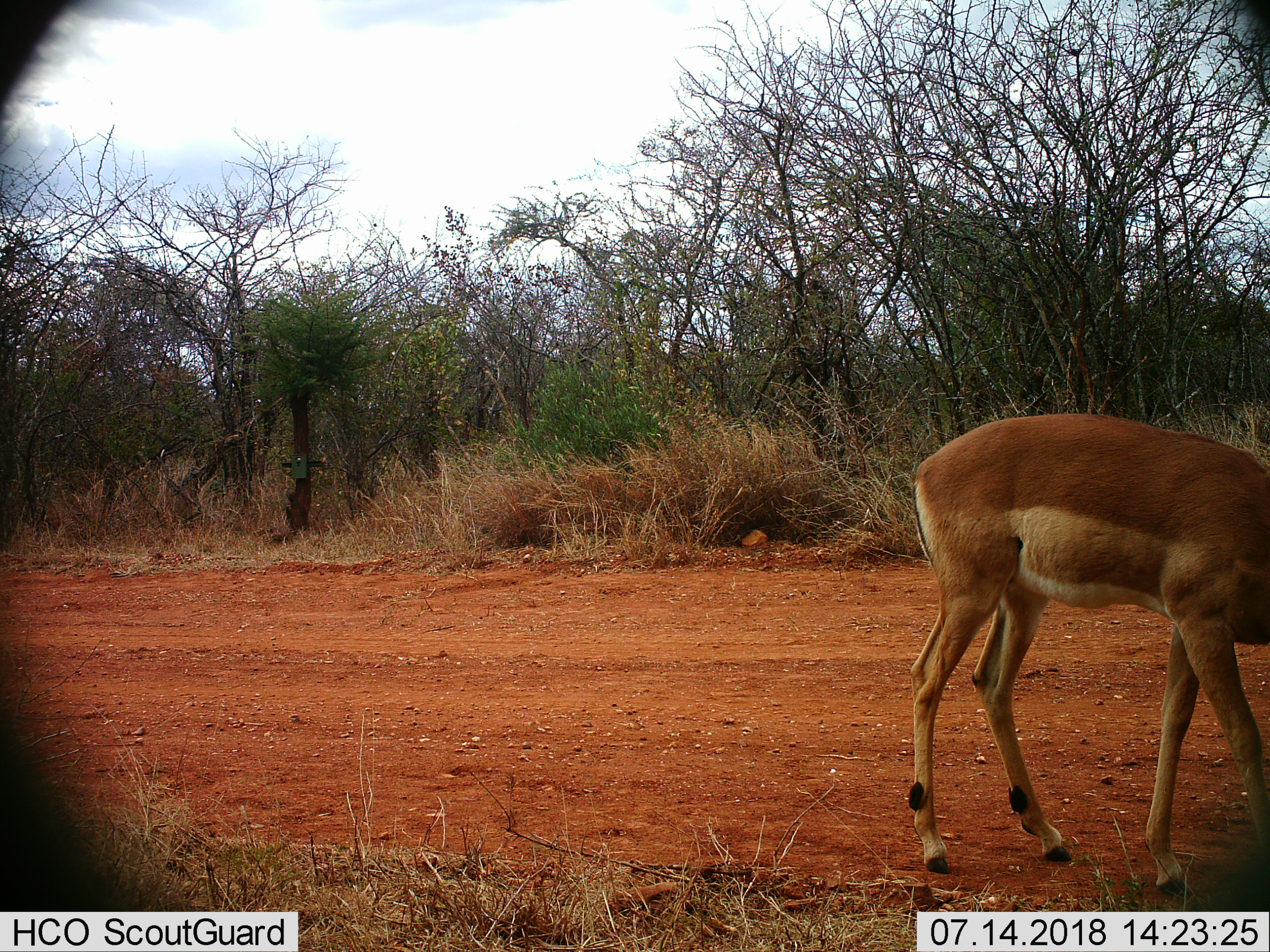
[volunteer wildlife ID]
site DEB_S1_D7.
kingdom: Animalia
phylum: Chordata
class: Mammalia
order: Artiodactyla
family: Bovidae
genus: Aepyceros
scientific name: Aepyceros melampus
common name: impala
Impala (Aepyceros melampus), count 1. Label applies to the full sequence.